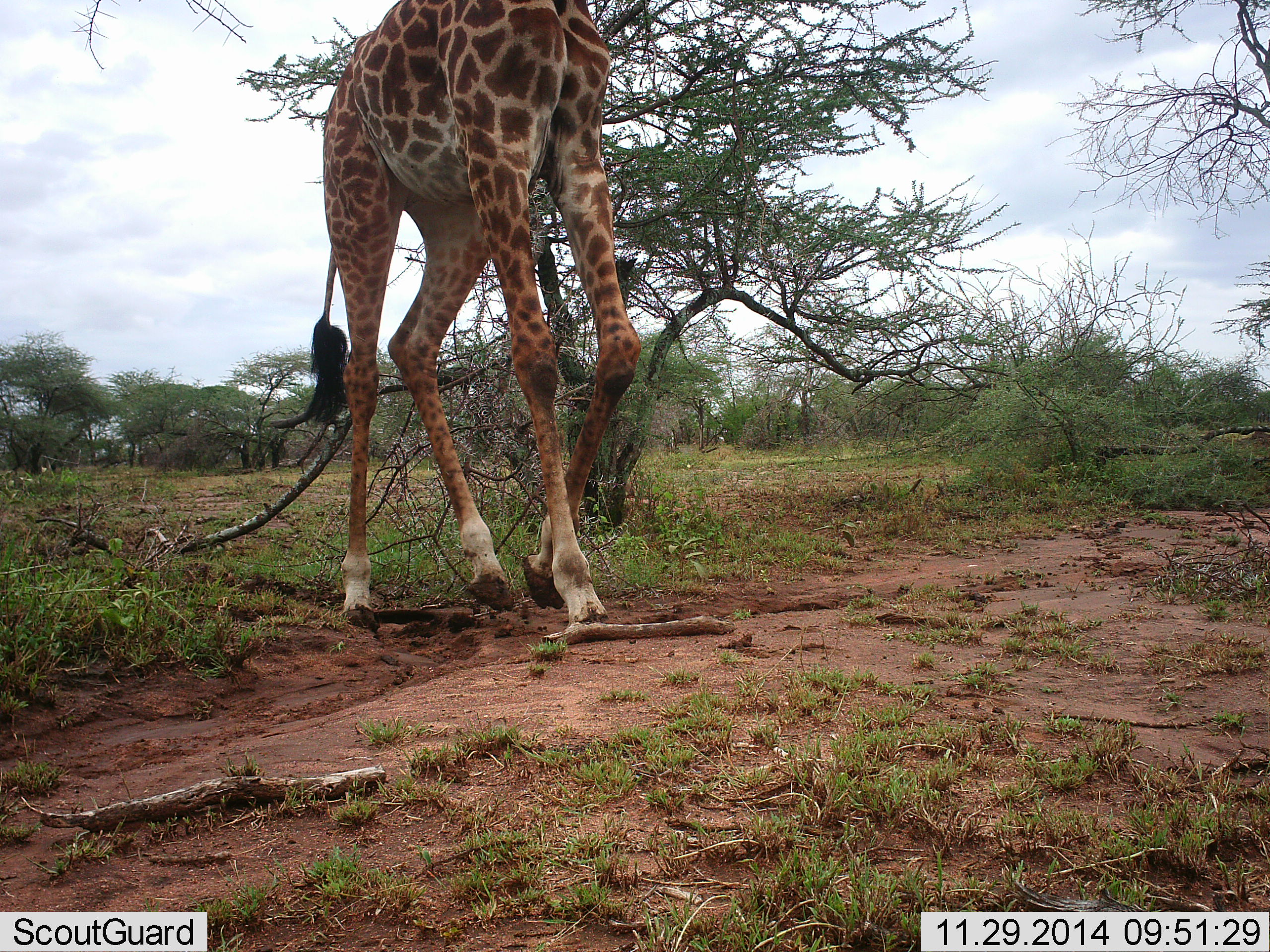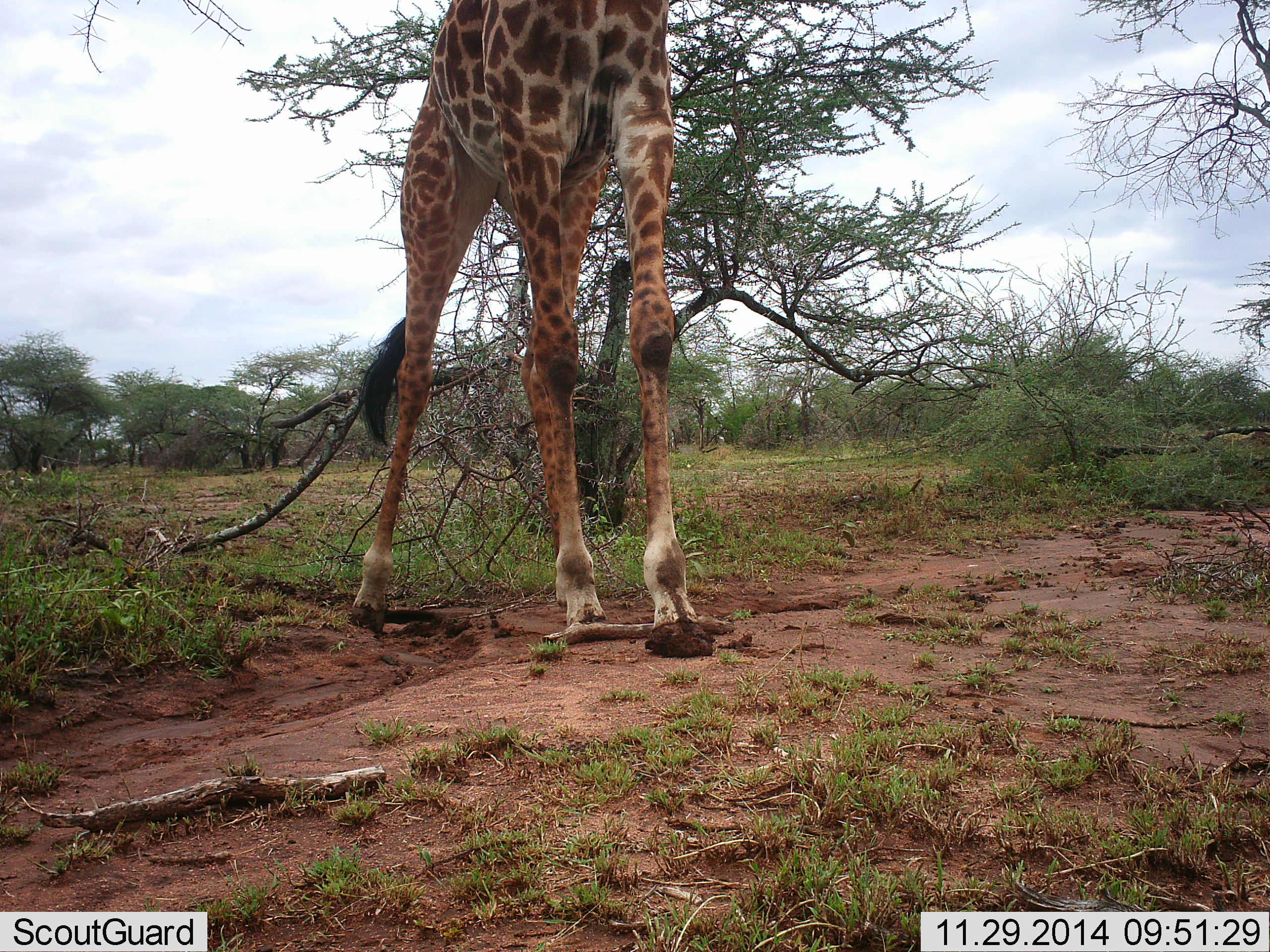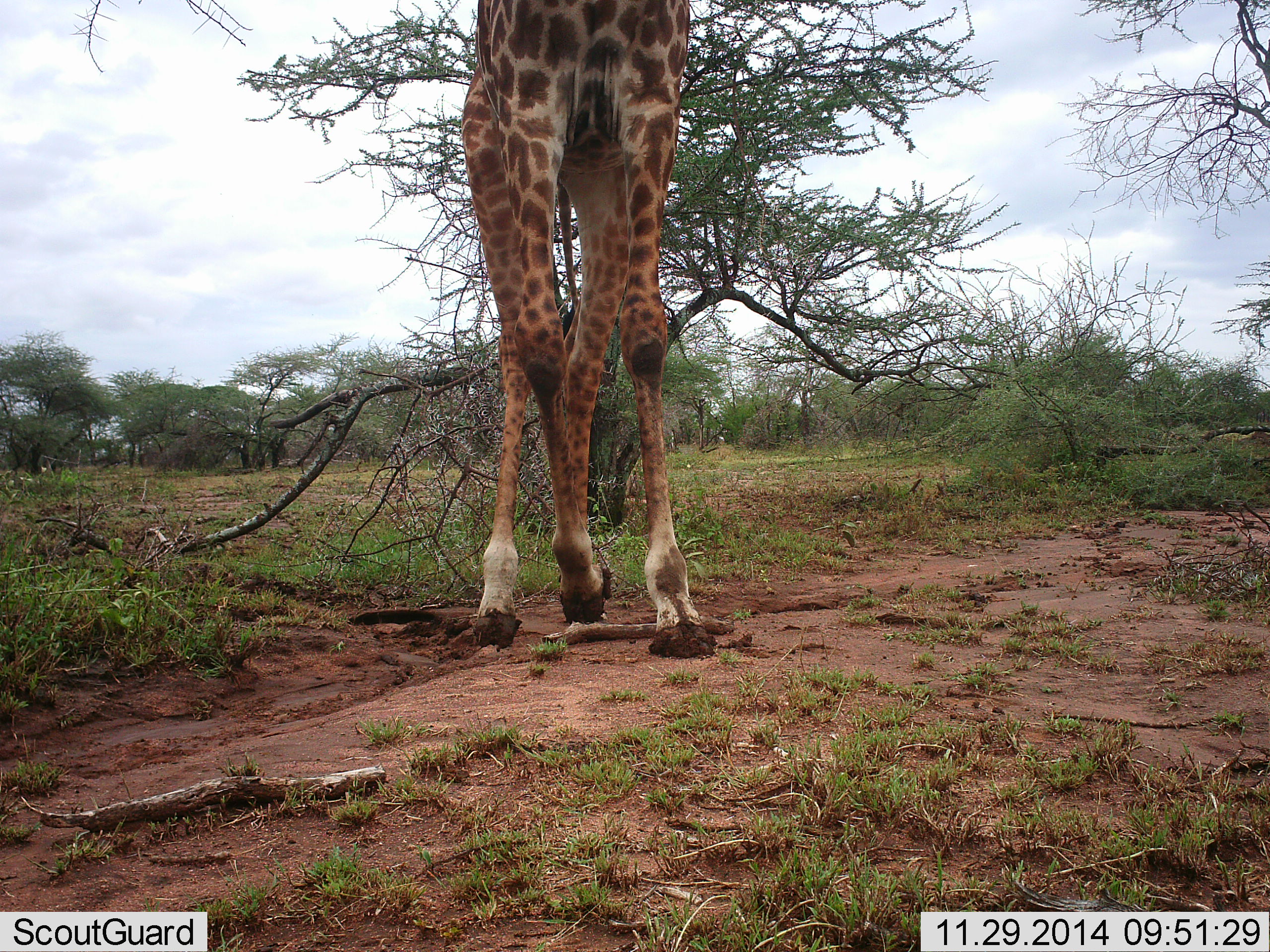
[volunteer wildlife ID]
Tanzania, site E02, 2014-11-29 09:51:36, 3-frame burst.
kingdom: Animalia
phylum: Chordata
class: Mammalia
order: Artiodactyla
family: Giraffidae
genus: Giraffa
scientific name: Giraffa camelopardalis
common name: giraffe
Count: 1.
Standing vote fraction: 8%.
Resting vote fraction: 0%.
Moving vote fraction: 92%.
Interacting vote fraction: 0%.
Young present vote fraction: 0%.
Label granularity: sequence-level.